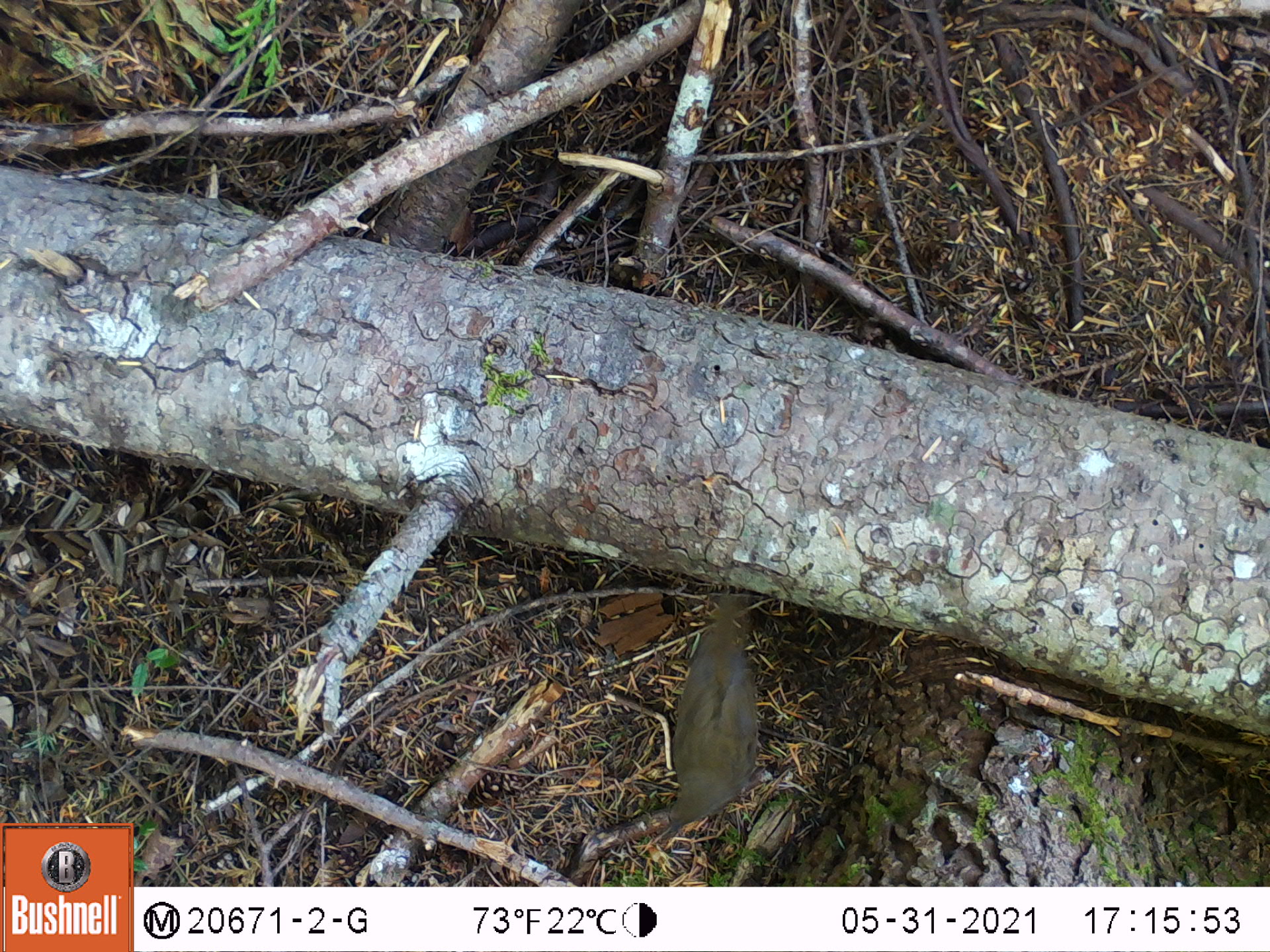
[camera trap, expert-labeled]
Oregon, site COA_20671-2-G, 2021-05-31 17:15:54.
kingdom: Animalia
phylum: Chordata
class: Aves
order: Passeriformes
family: Turdidae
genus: Catharus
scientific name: Catharus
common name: brown thrushes and nightingale-thrushes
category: catharus species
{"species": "catharus species (brown thrushes and nightingale-thrushes) (Catharus)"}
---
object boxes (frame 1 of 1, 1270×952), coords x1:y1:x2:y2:
catharus species: 606:581:848:872